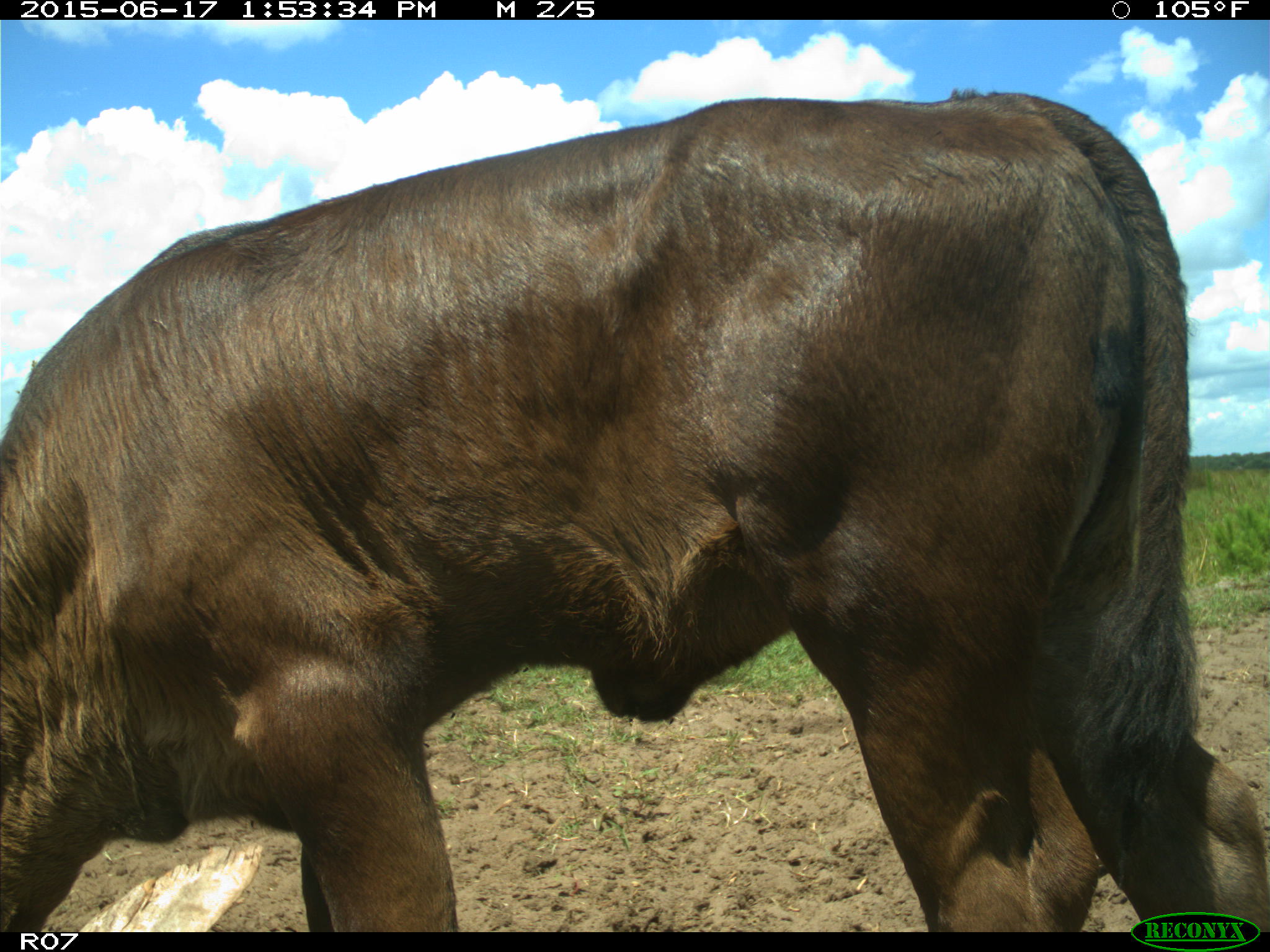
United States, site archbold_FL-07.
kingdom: Animalia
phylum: Chordata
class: Mammalia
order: Artiodactyla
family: Bovidae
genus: Bos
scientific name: Bos taurus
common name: domestic cow